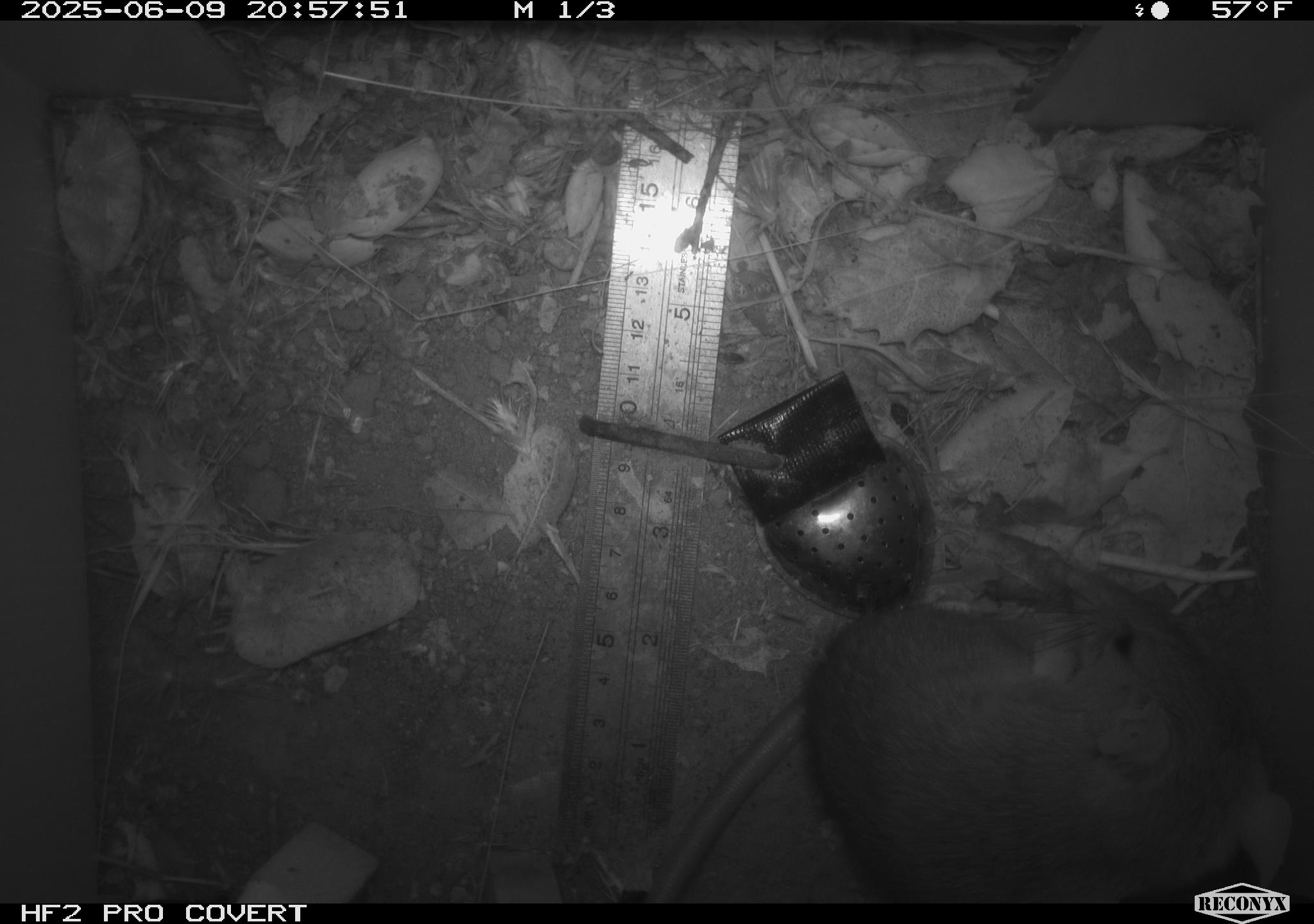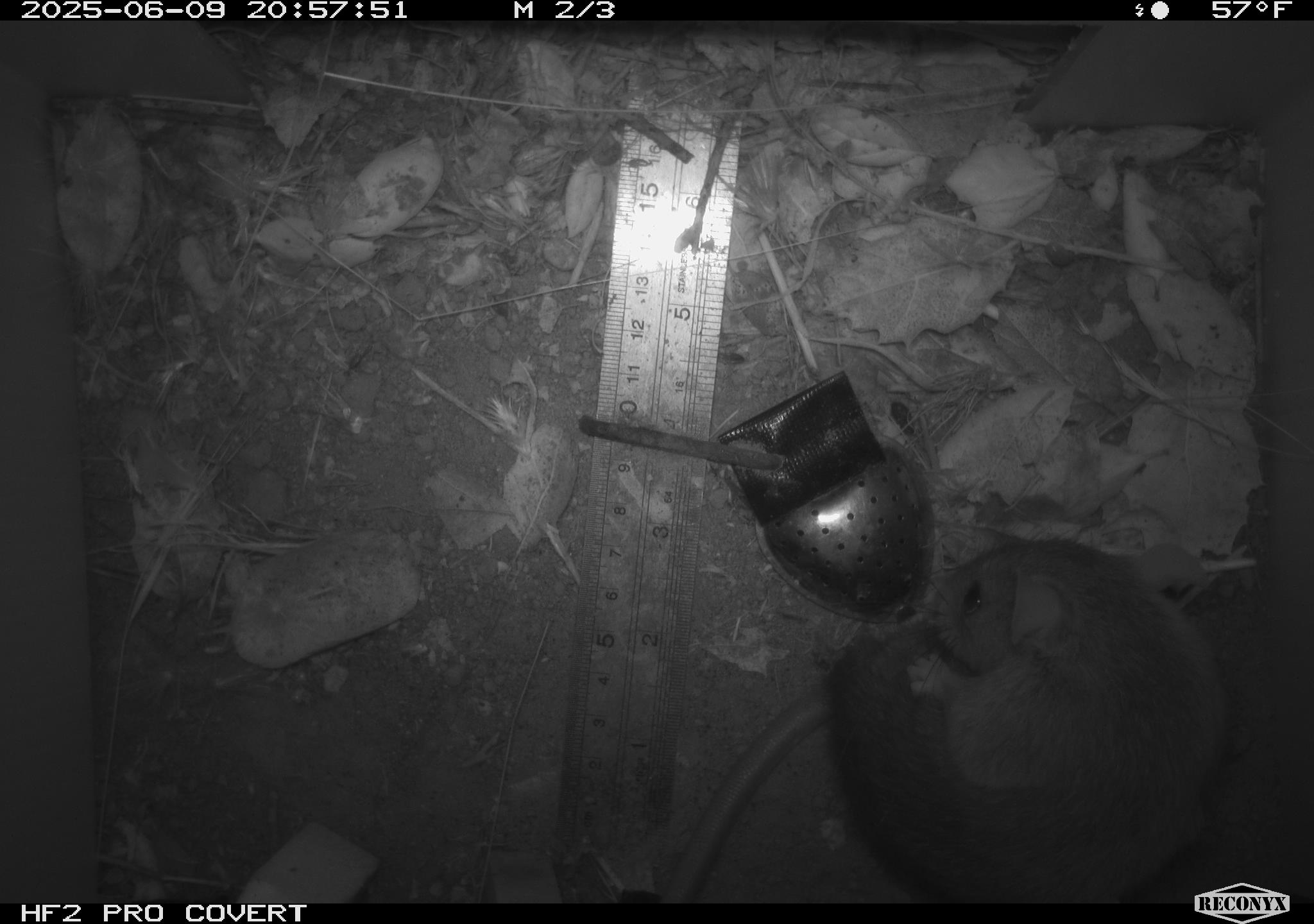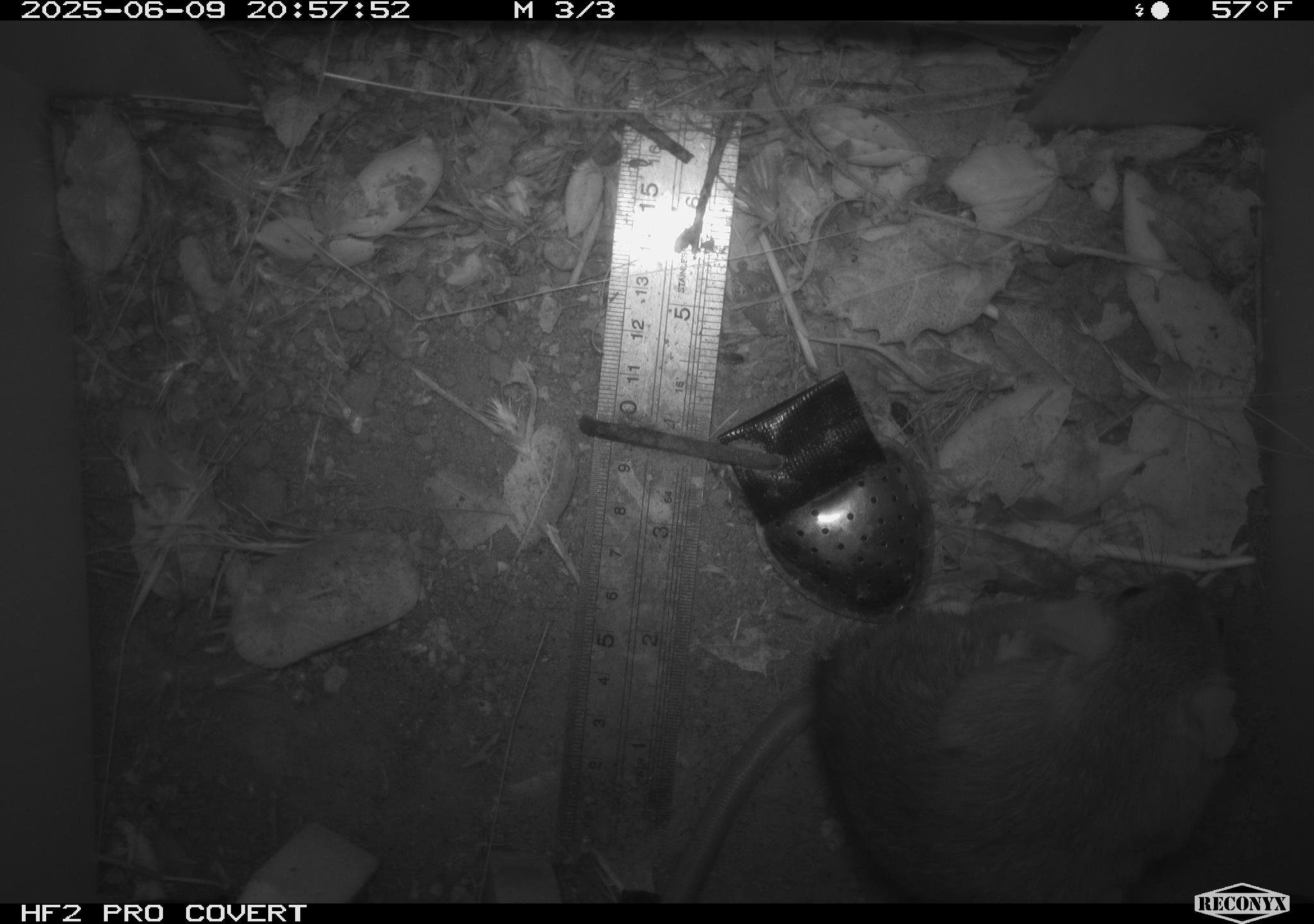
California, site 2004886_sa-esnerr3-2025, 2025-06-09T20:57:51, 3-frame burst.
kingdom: Animalia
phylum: Chordata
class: Mammalia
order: Rodentia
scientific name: Rodentia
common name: rodent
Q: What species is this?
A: Rodent (Rodentia).